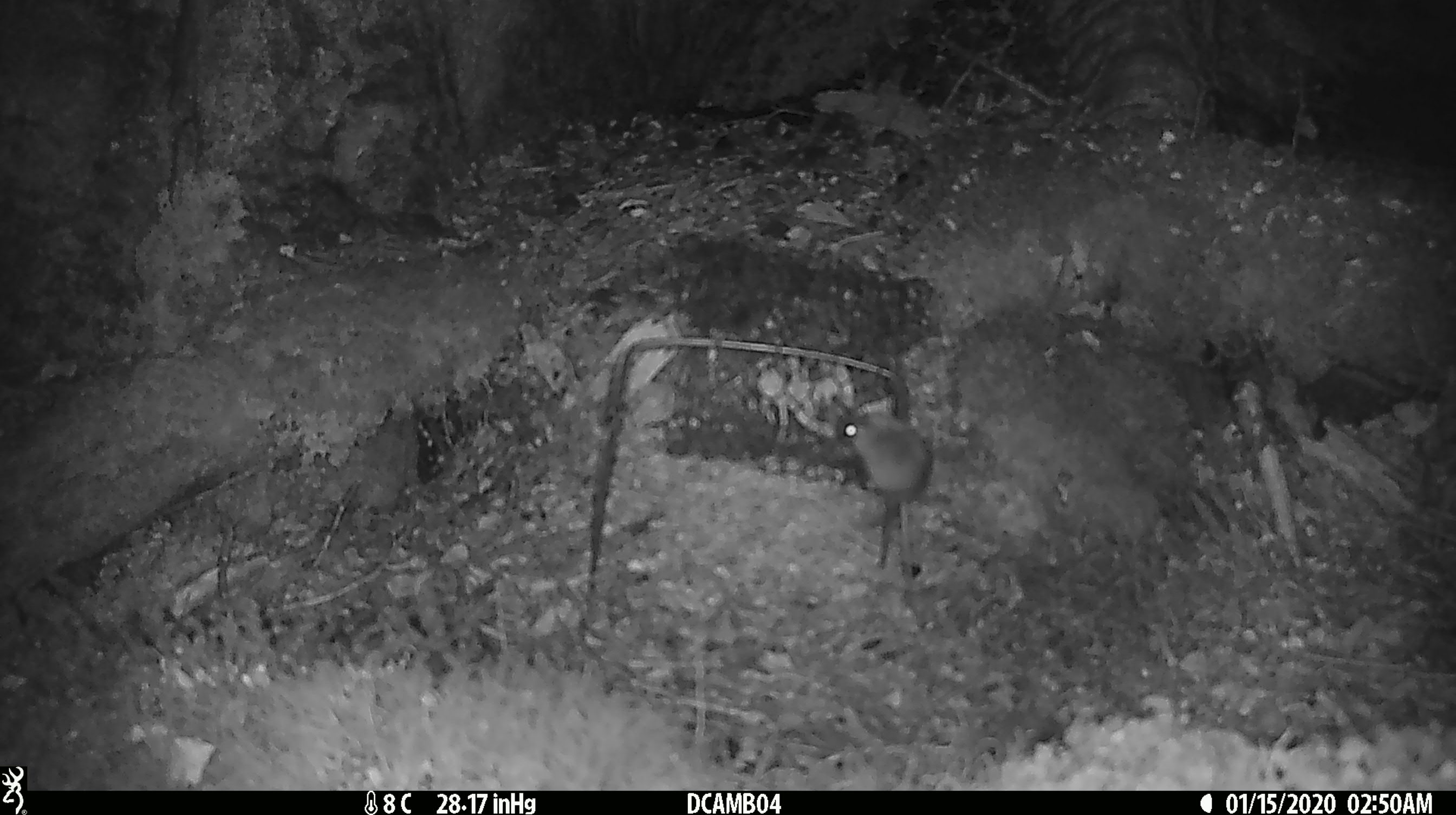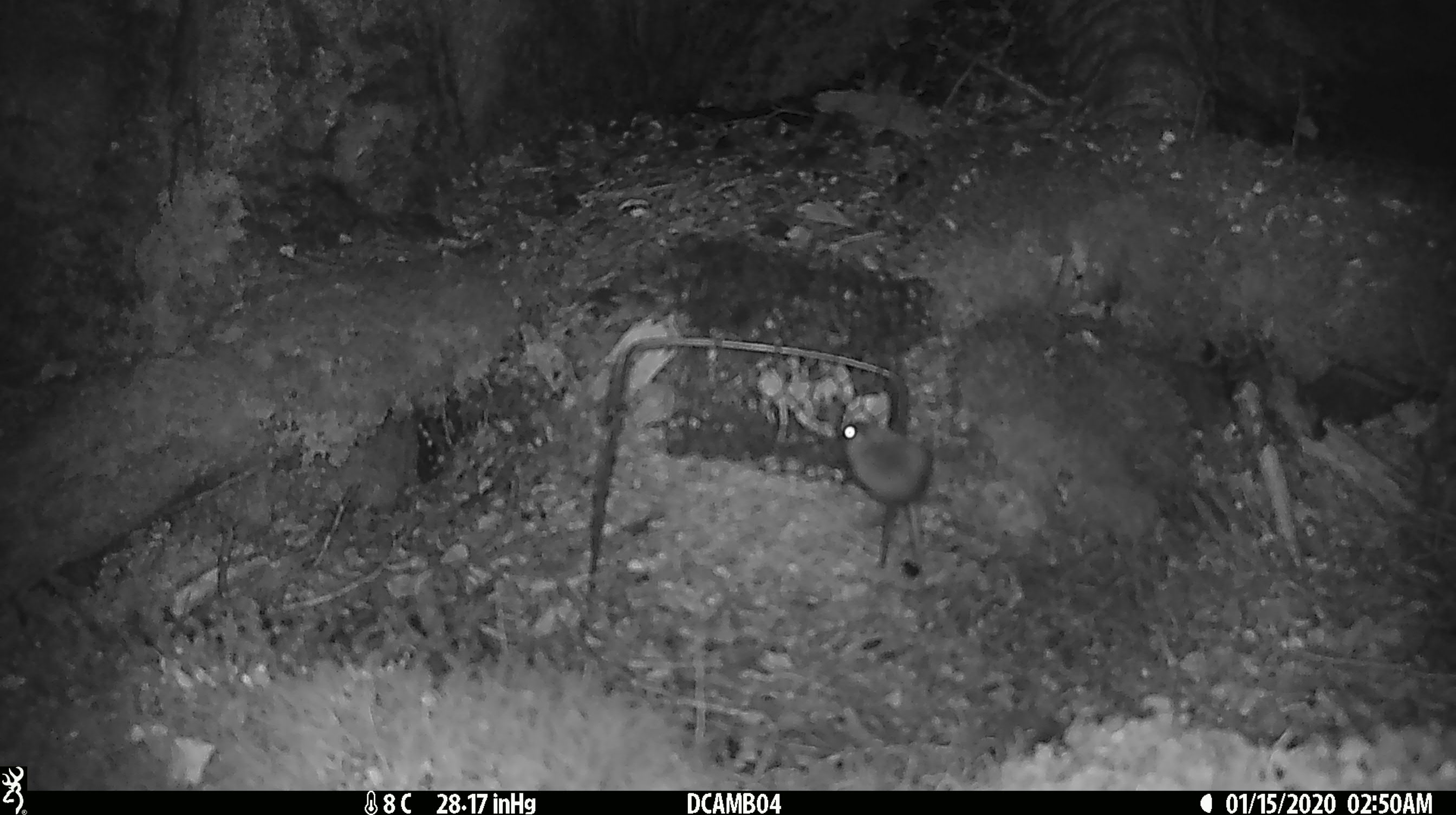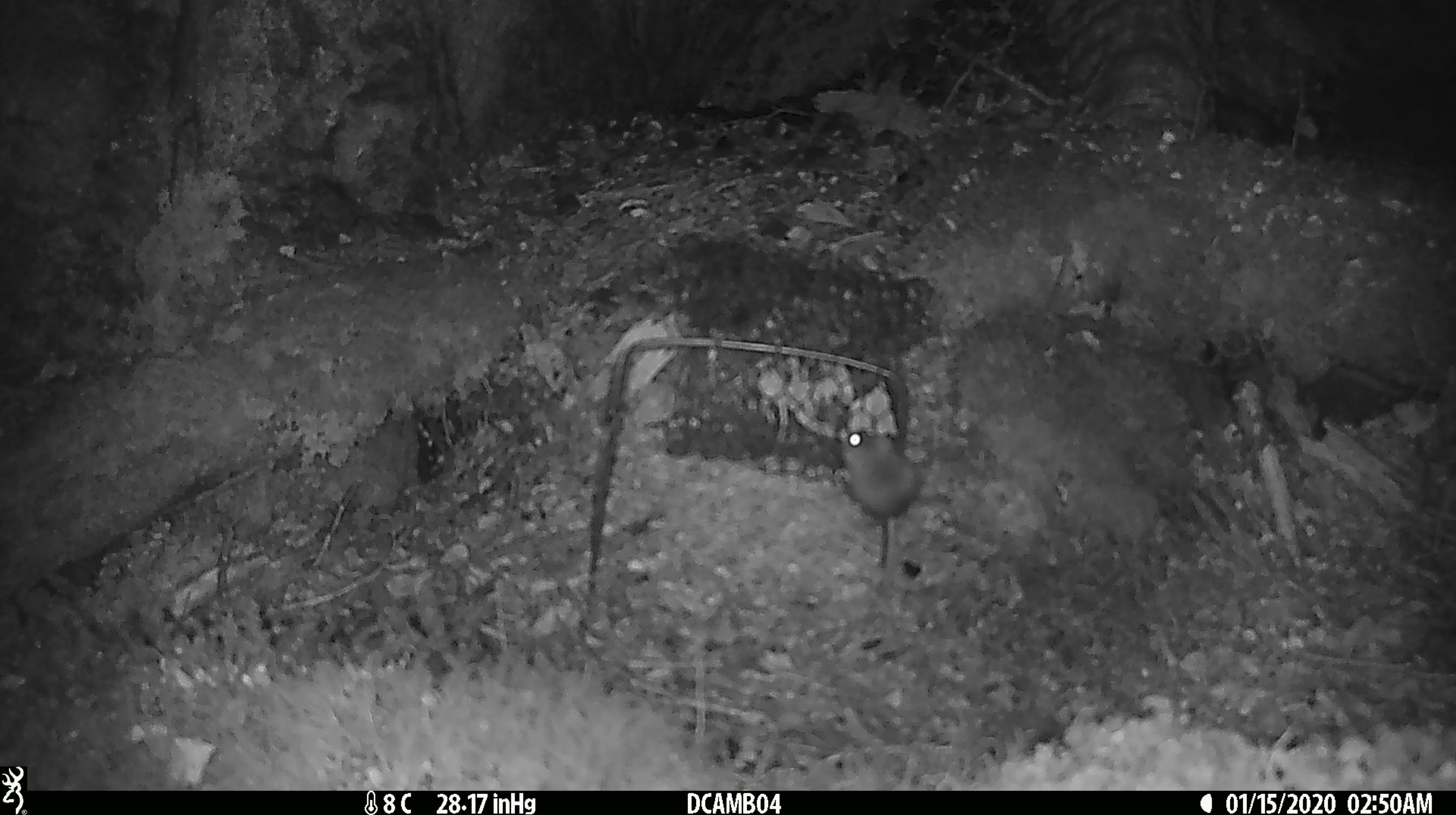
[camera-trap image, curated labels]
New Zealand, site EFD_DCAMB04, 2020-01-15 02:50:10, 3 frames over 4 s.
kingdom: Animalia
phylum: Chordata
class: Mammalia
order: Rodentia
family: Muridae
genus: Mus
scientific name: Mus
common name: mouse